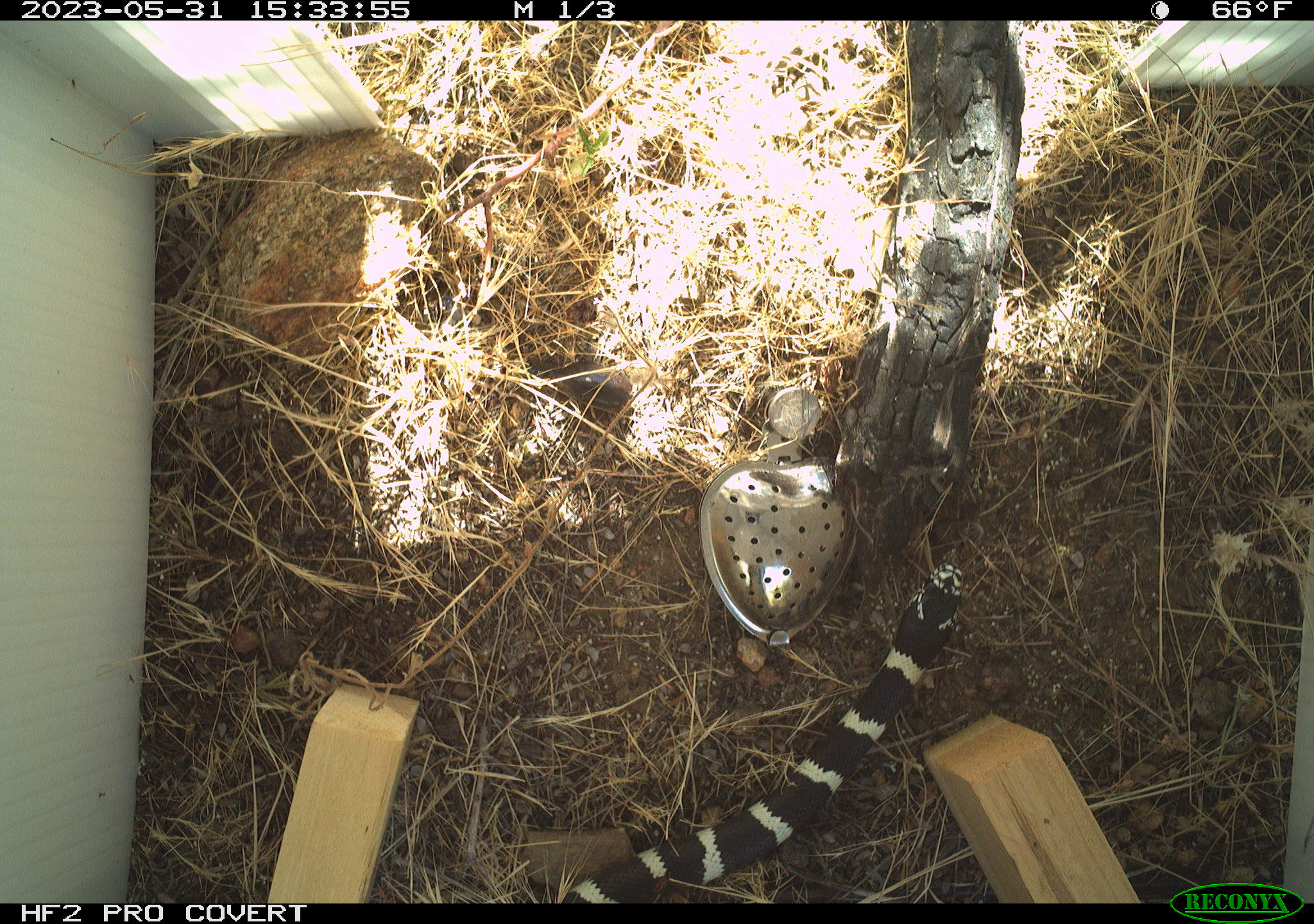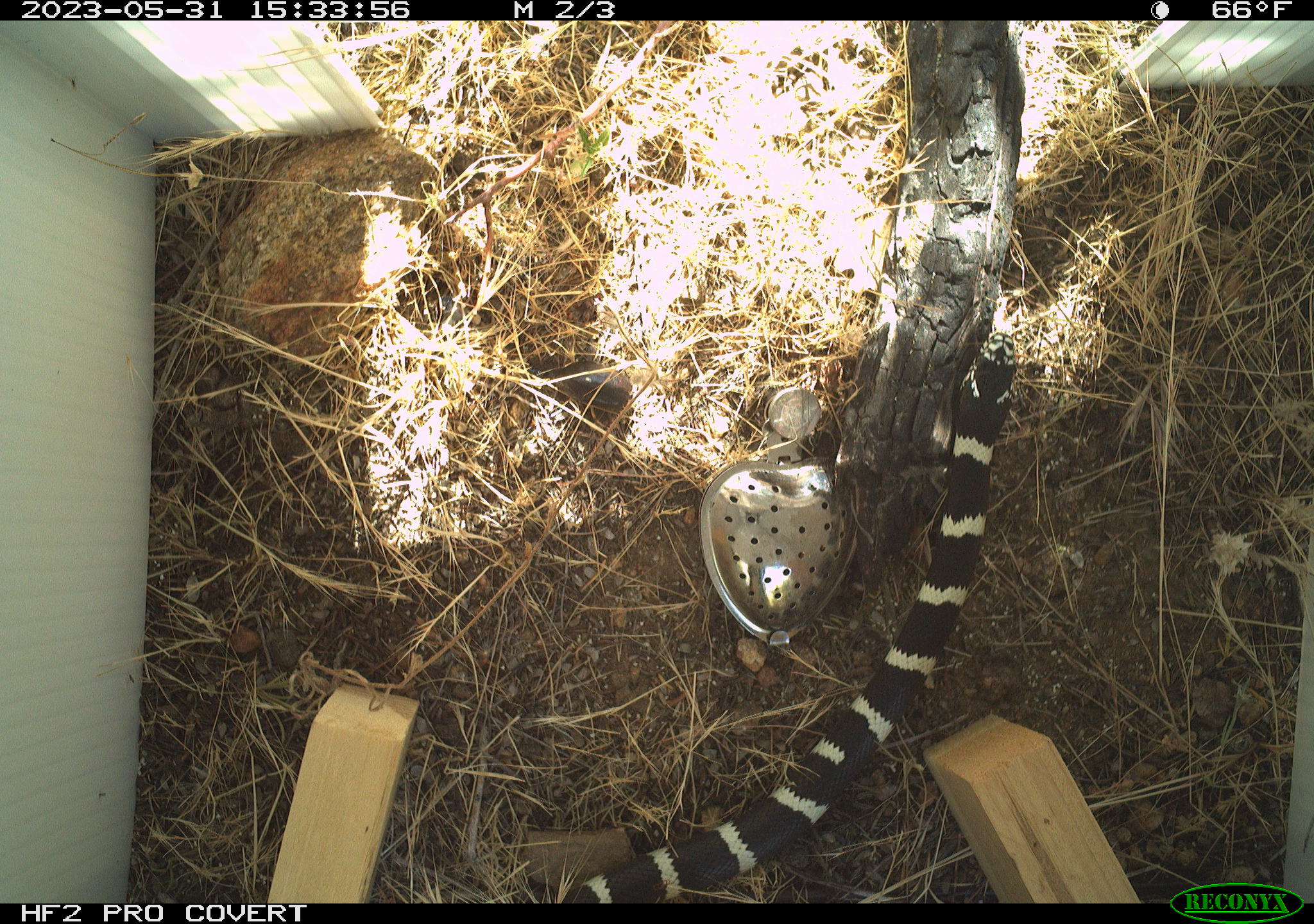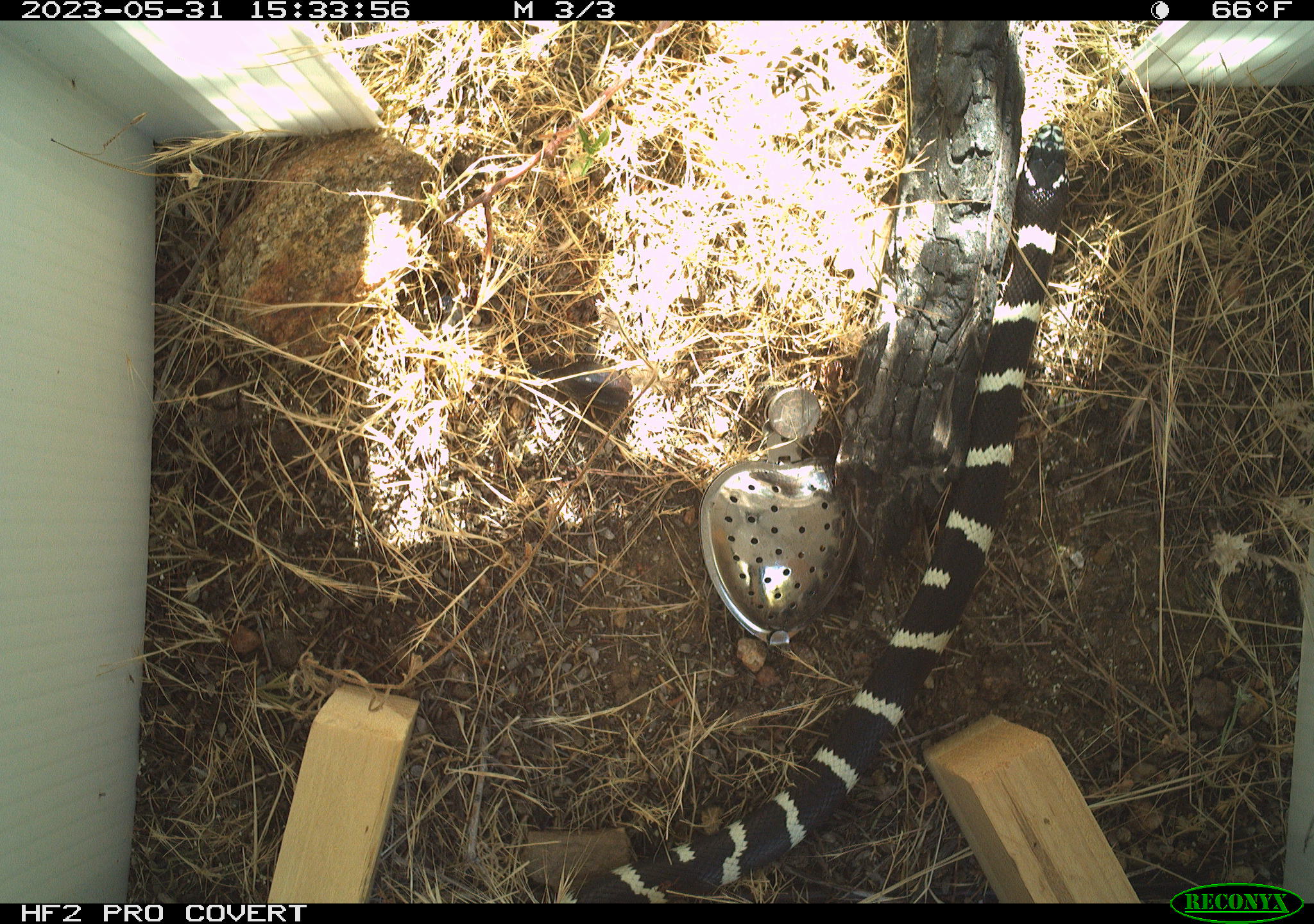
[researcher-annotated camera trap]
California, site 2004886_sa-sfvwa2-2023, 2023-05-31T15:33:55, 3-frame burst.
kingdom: Animalia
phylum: Chordata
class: Reptilia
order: Squamata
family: Colubridae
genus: Lampropeltis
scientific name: Lampropeltis californiae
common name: california kingsnake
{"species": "california kingsnake (Lampropeltis californiae)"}